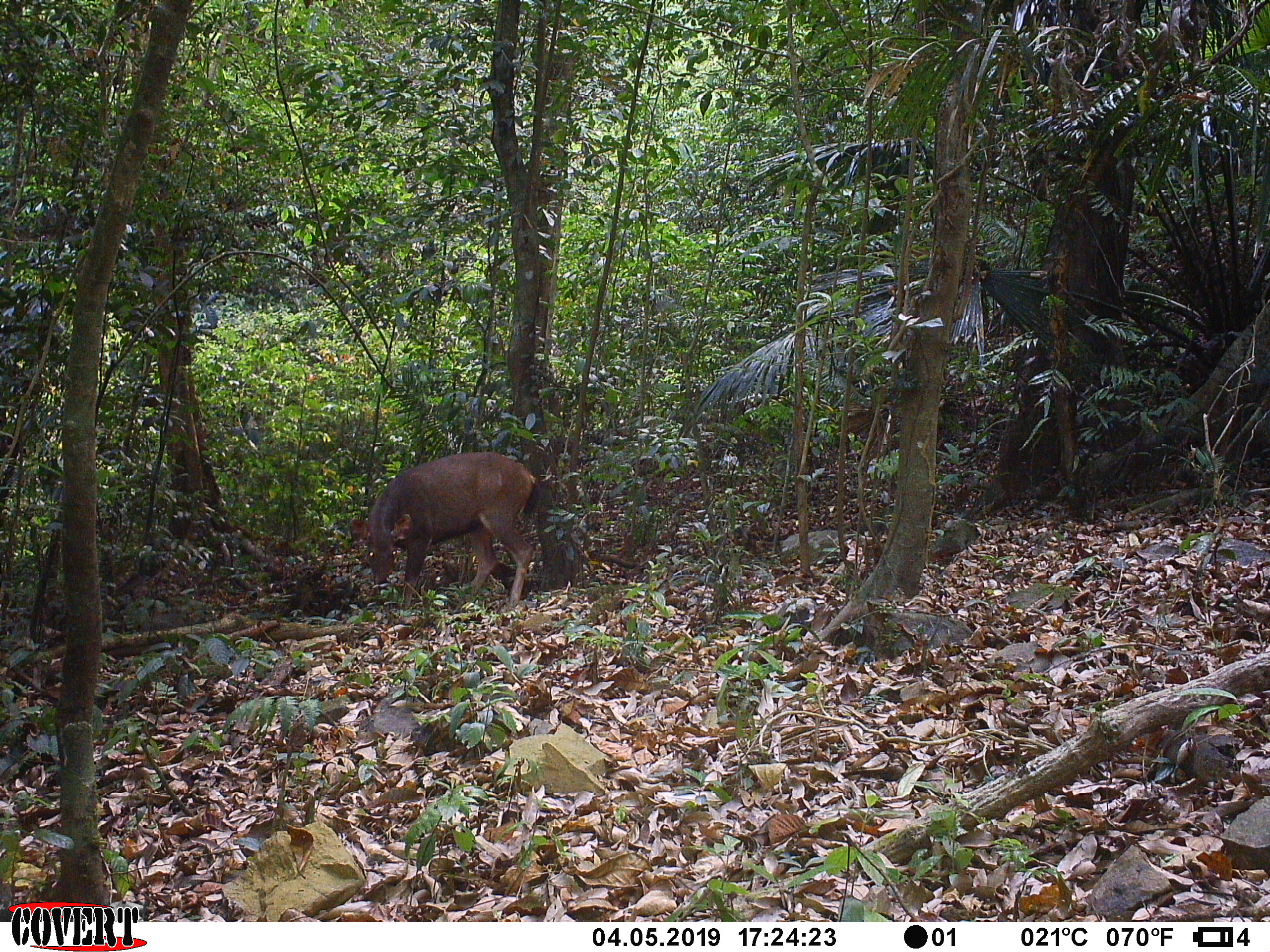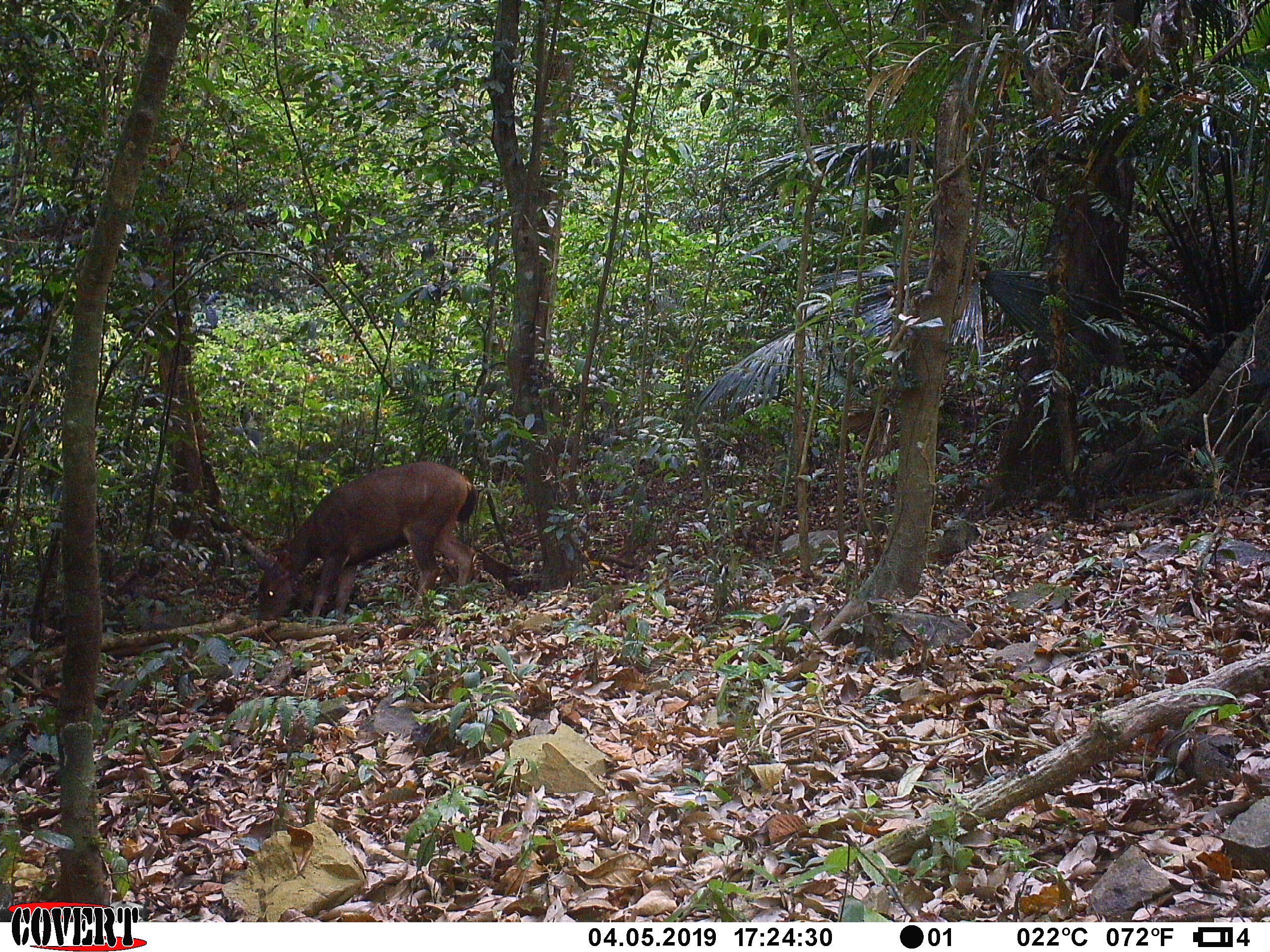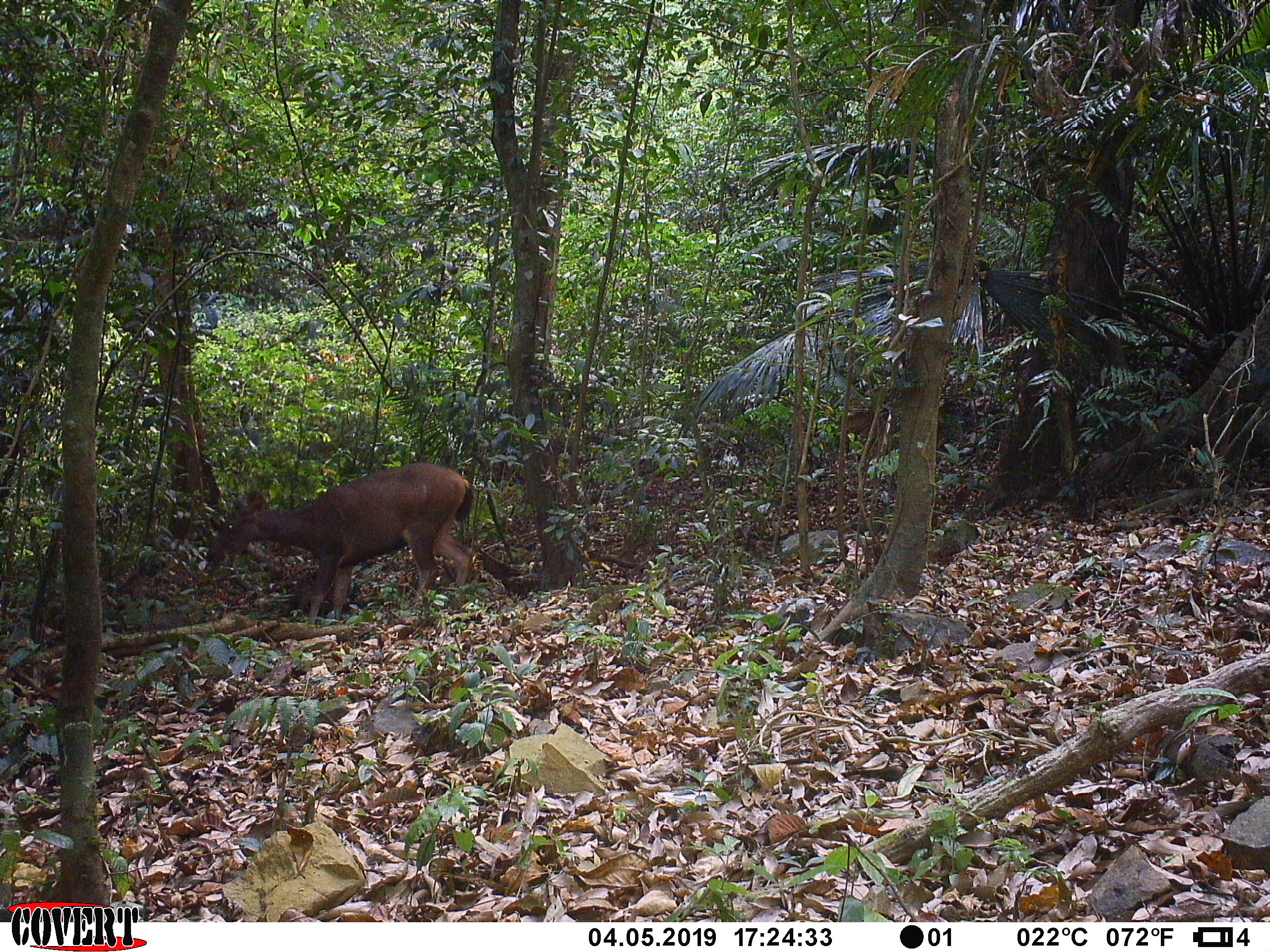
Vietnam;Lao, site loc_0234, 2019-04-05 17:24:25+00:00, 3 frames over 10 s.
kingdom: Animalia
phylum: Chordata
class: Mammalia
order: Artiodactyla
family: Cervidae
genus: Rusa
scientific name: Rusa unicolor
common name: sambar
Sambar (Rusa unicolor). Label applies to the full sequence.